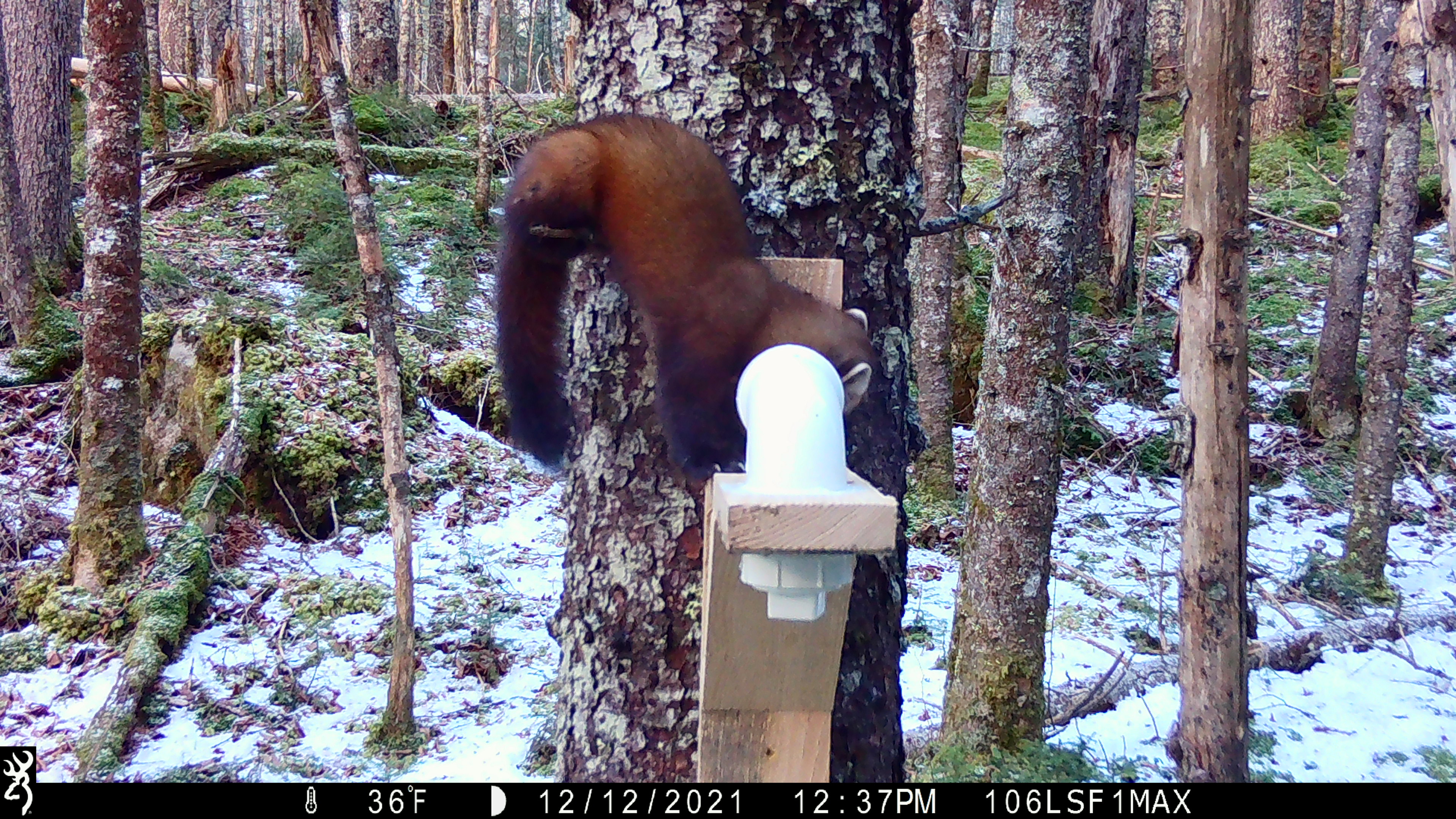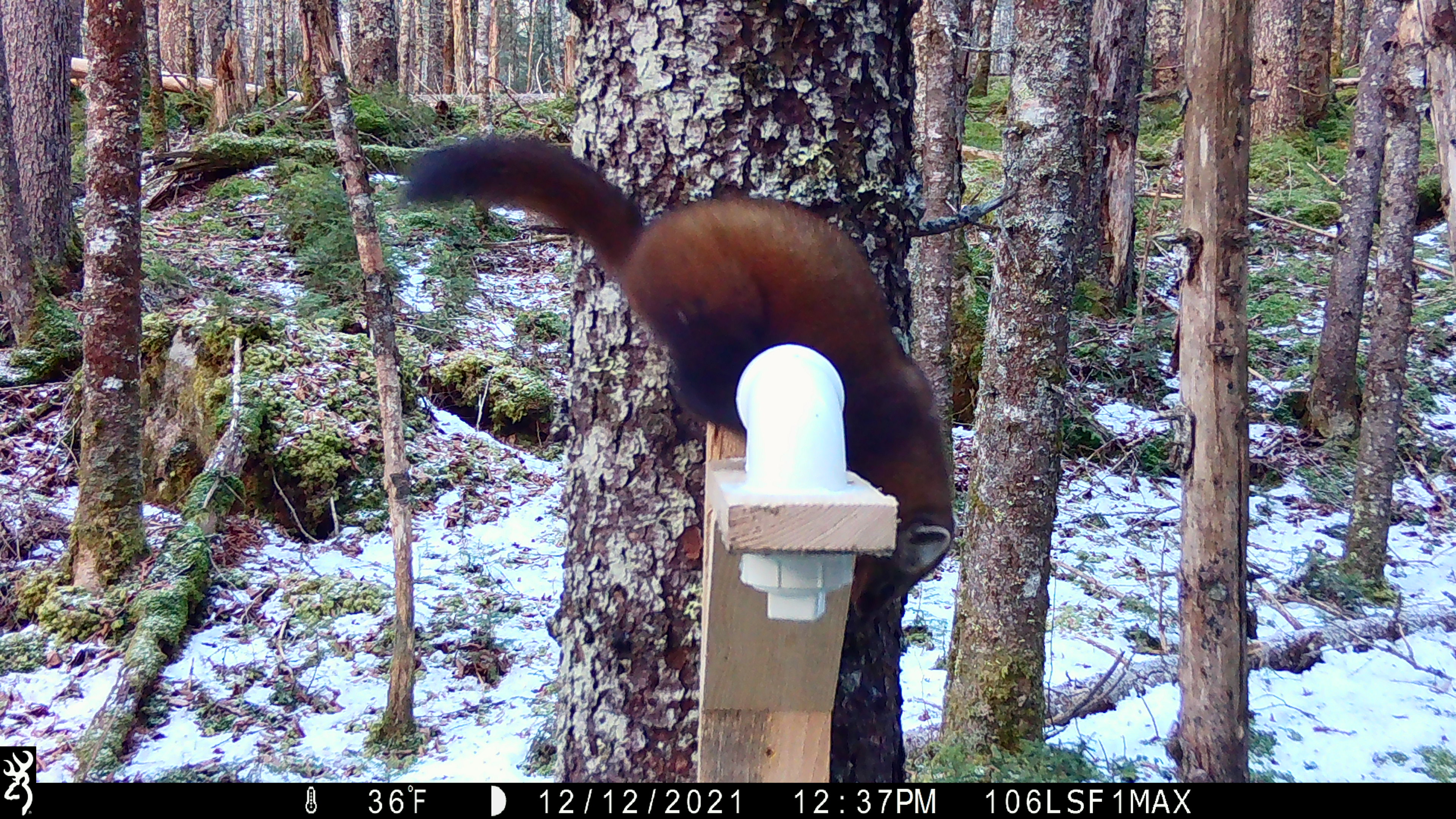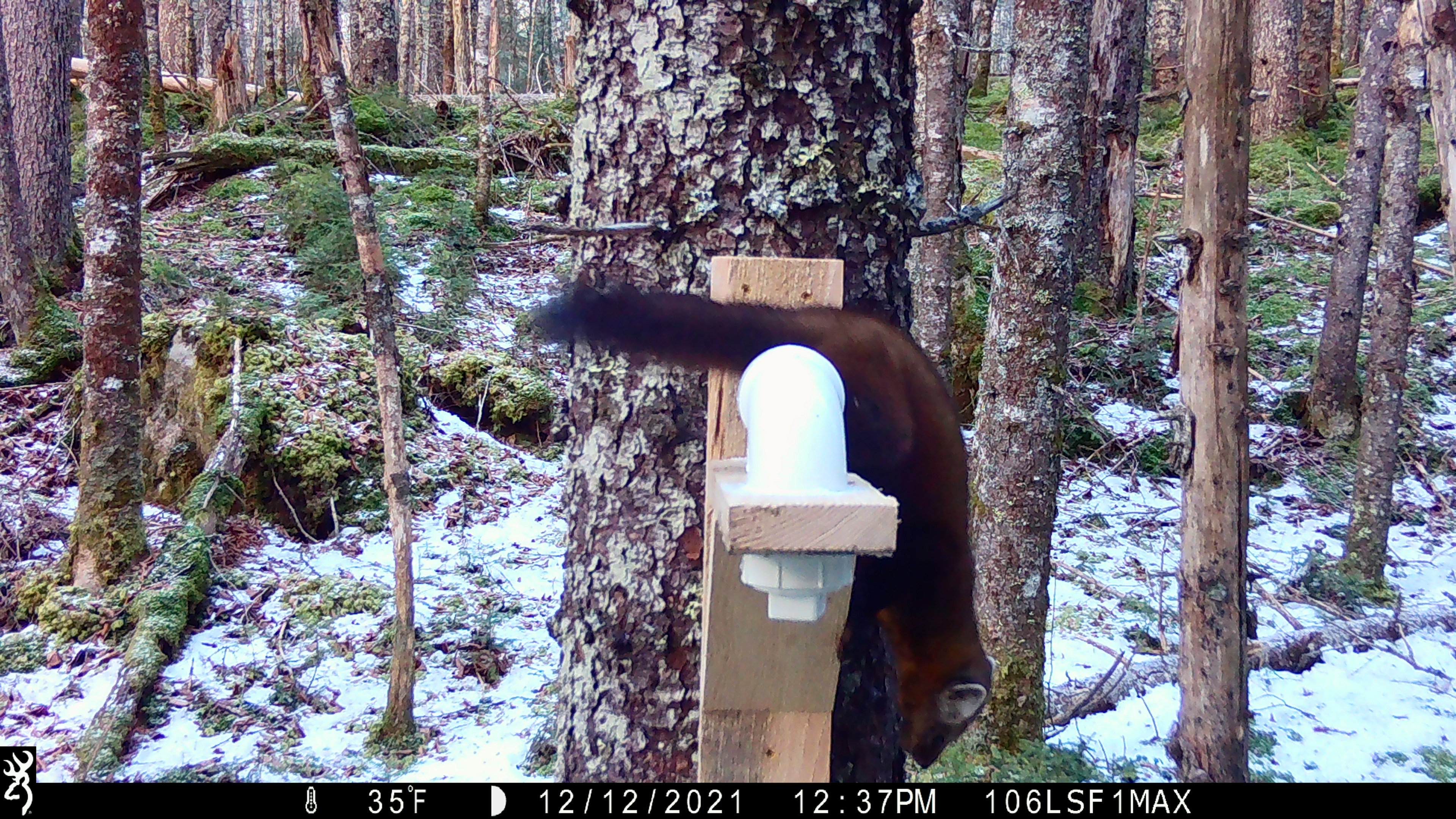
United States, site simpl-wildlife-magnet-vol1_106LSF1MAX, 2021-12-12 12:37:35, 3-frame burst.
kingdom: Animalia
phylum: Chordata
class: Mammalia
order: Carnivora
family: Mustelidae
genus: Martes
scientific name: Martes americana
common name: american marten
American marten (Martes americana).